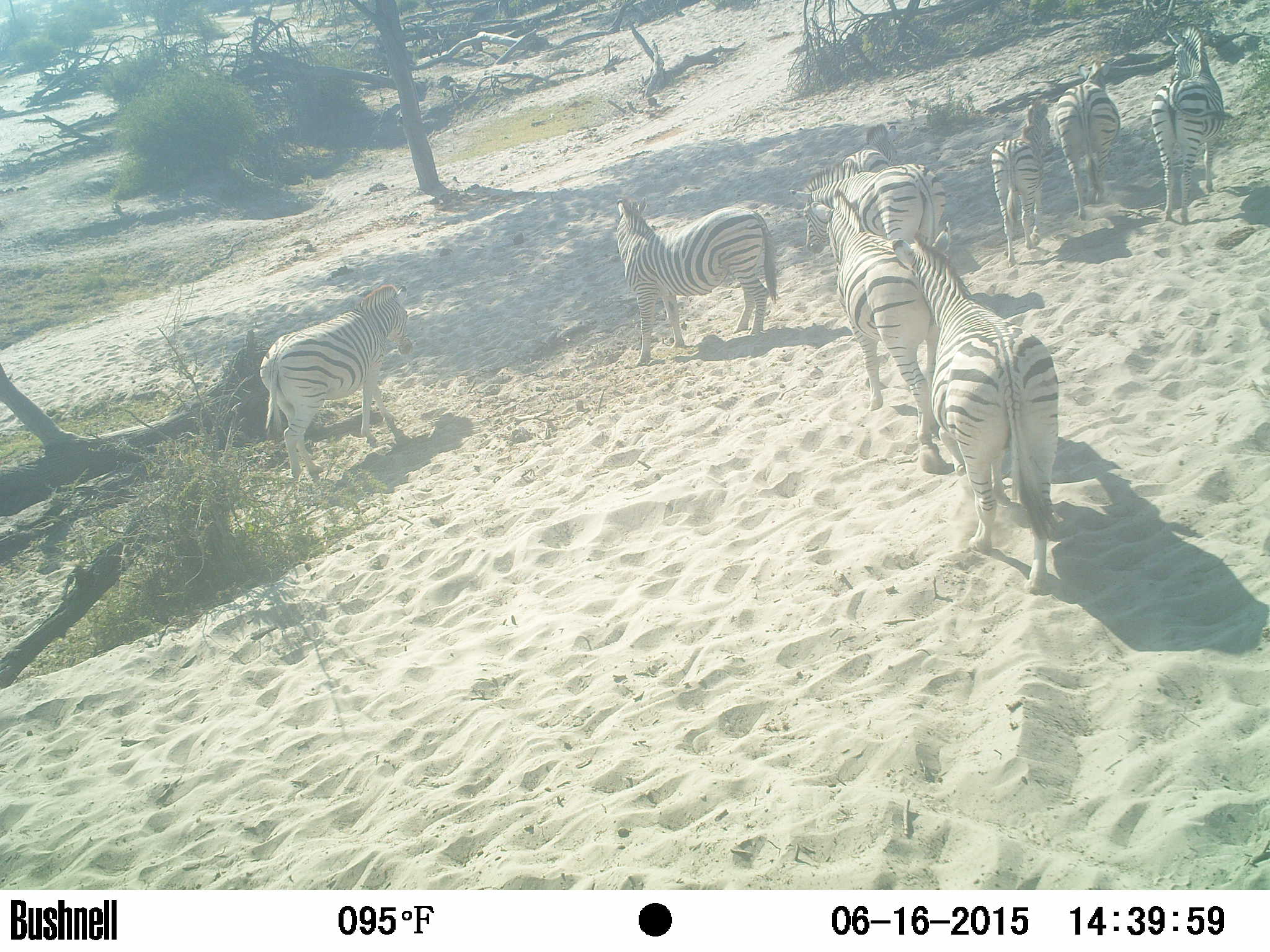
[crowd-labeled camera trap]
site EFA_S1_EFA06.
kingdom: Animalia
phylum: Chordata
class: Mammalia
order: Perissodactyla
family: Equidae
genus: Equus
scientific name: Equus quagga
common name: plains zebra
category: zebraplains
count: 8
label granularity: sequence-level